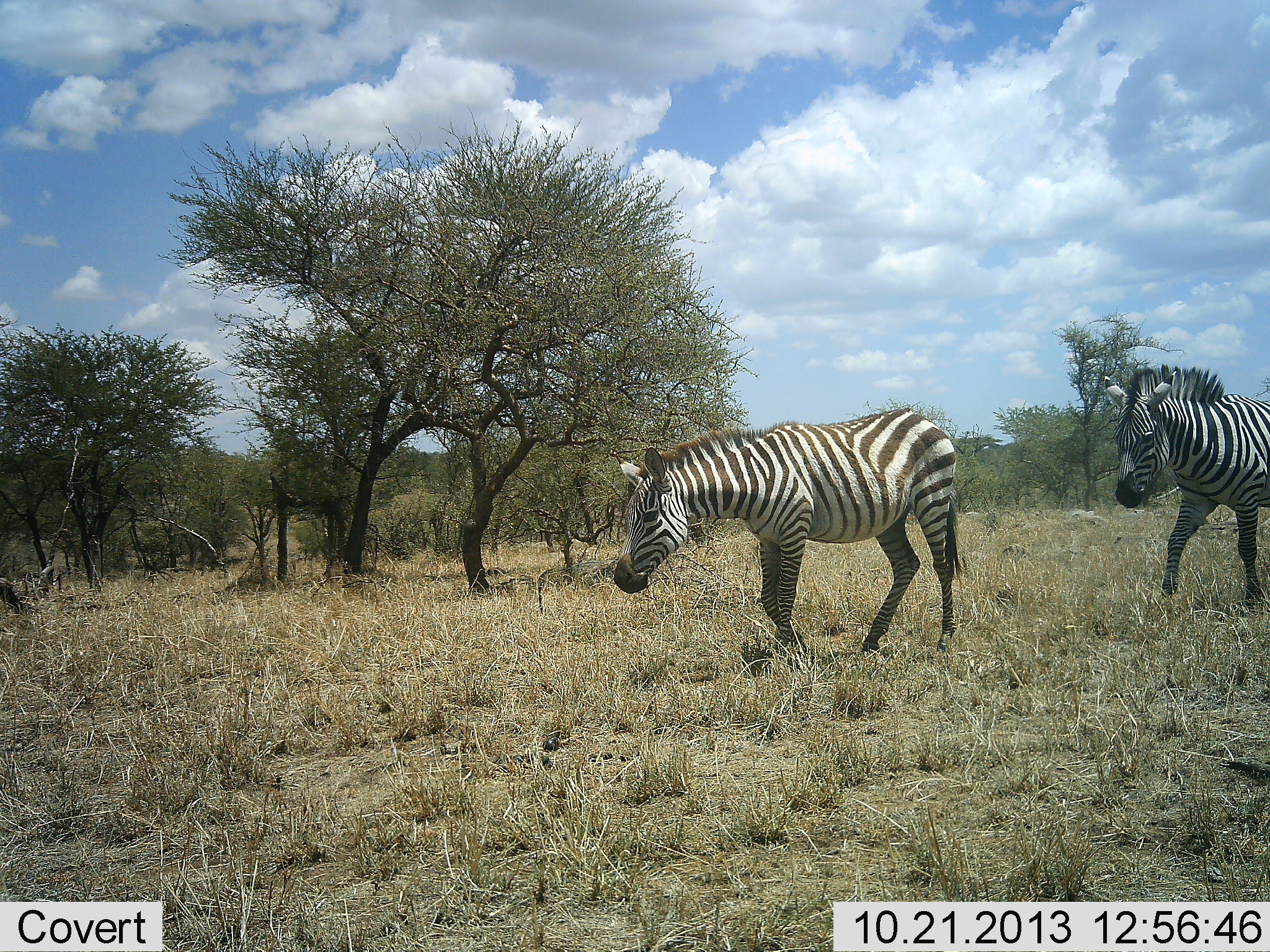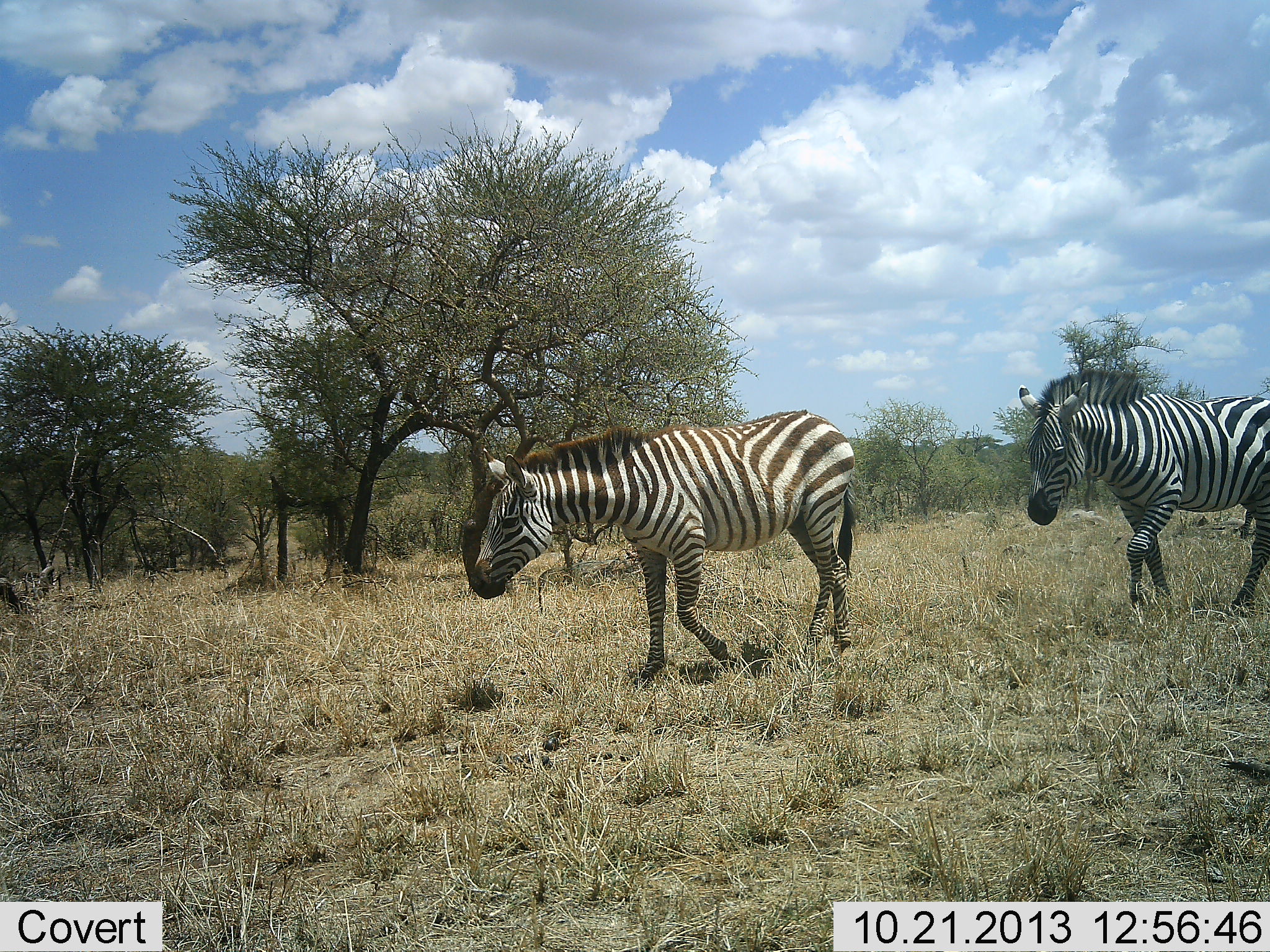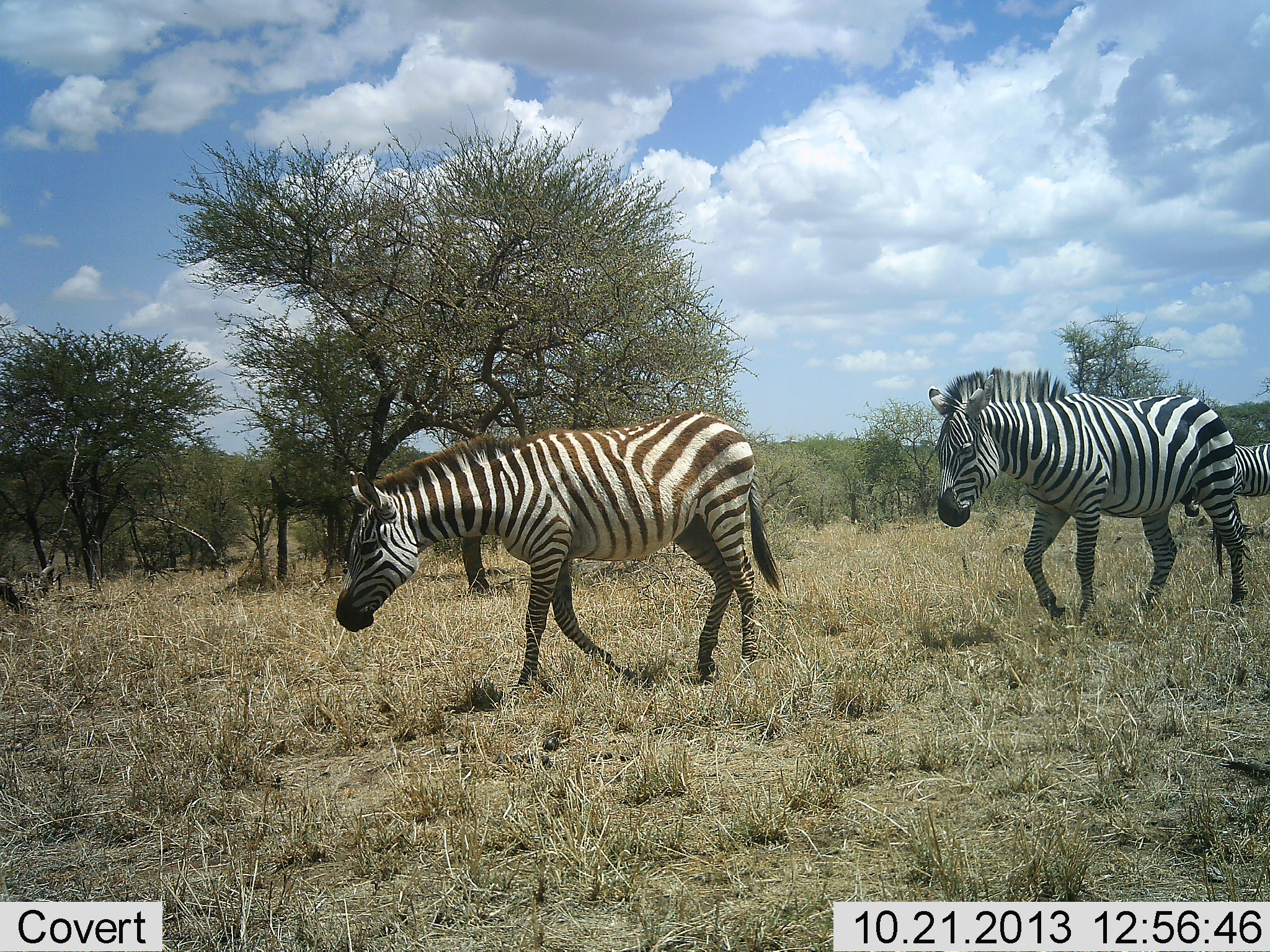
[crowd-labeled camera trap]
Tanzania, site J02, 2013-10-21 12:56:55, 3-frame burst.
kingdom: Animalia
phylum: Chordata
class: Mammalia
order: Perissodactyla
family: Equidae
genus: Equus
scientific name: Equus quagga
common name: plains zebra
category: zebra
Zebra (plains zebra) (Equus quagga), count 3. Behavior (volunteer vote fractions): standing 8%, resting 0%, moving 97%, interacting 0%. Young present (vote fraction): 3%. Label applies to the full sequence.